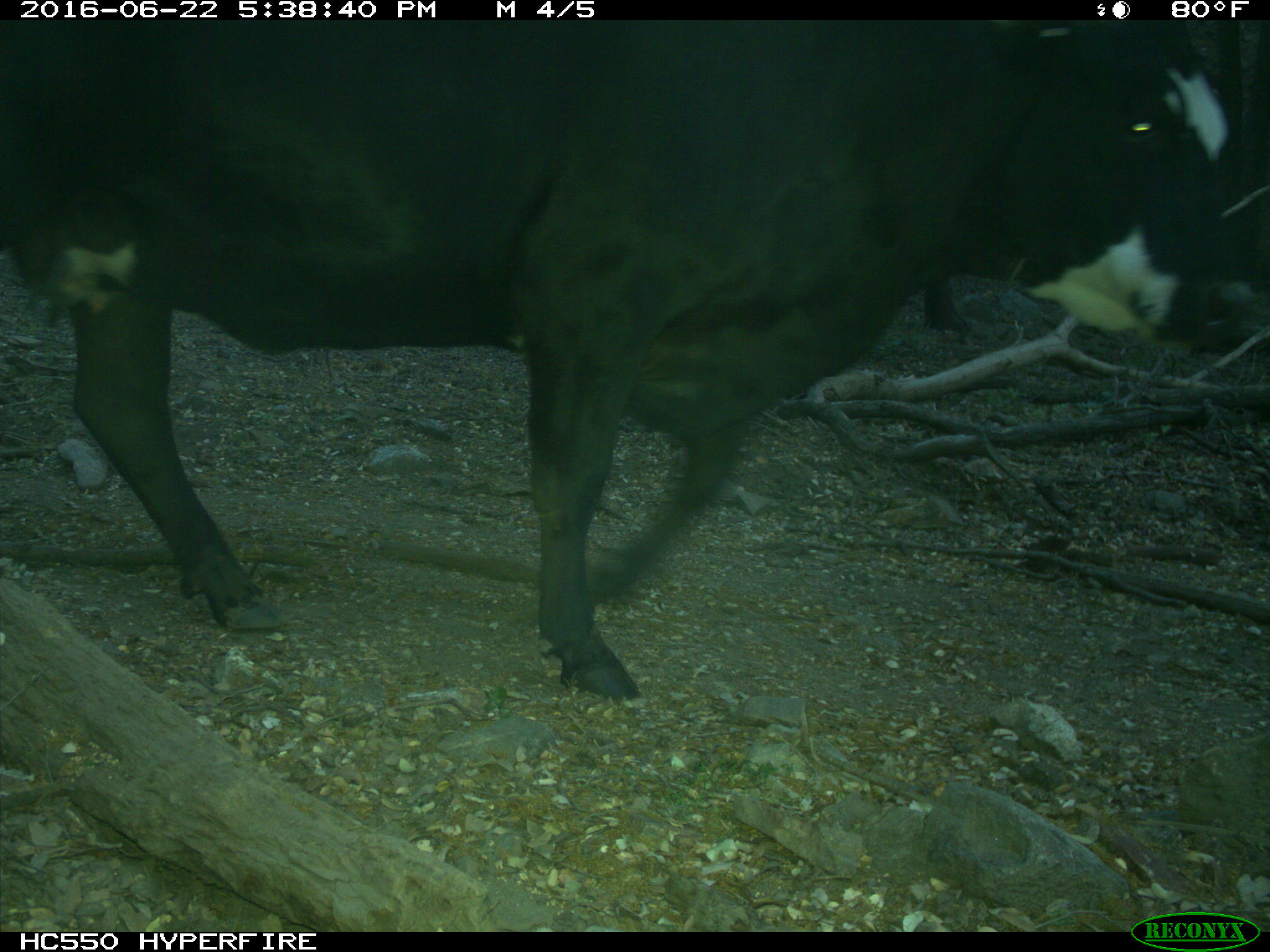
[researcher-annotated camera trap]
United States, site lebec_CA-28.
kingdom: Animalia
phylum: Chordata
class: Mammalia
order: Artiodactyla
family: Bovidae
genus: Bos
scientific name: Bos taurus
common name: domestic cow